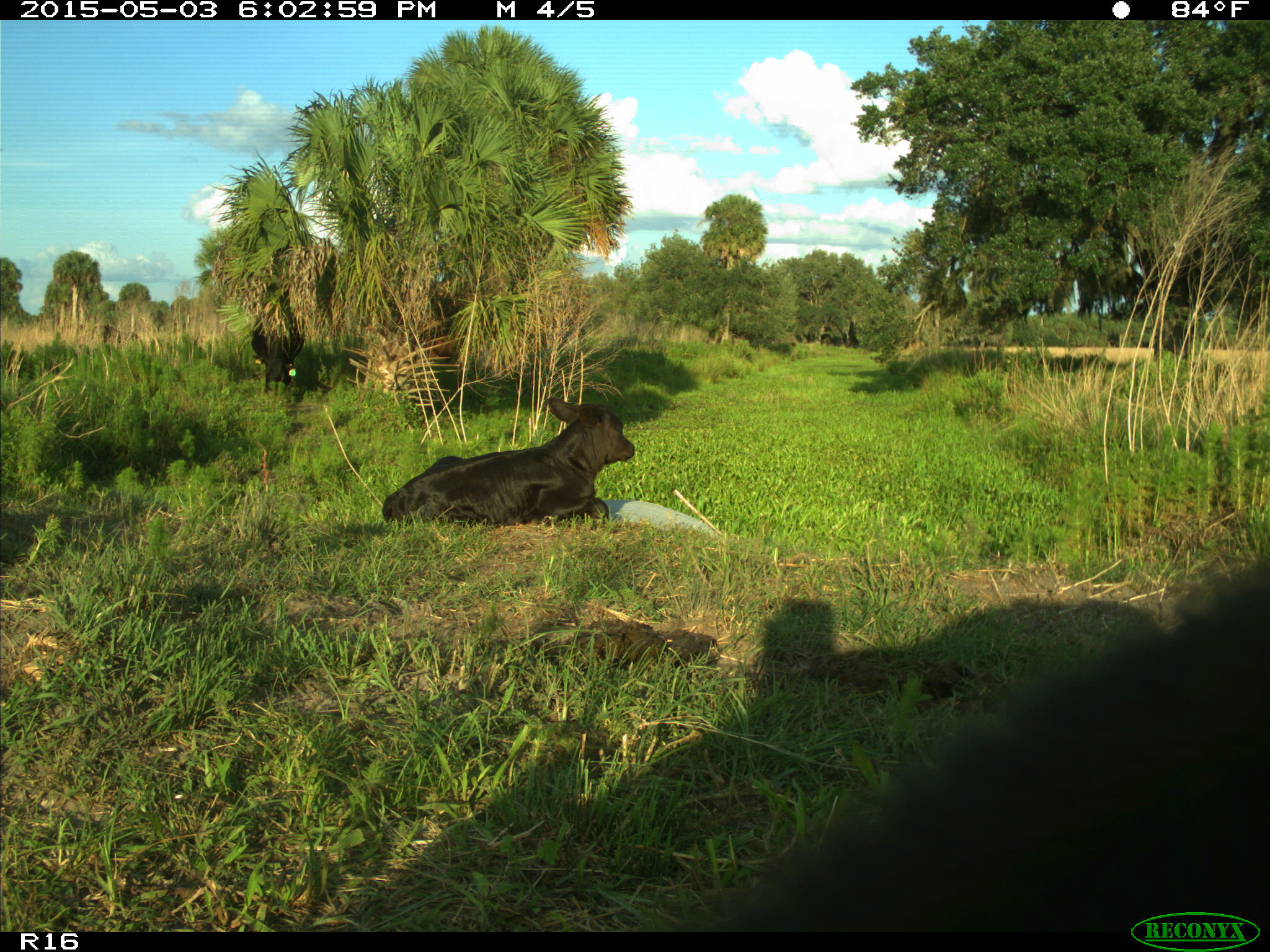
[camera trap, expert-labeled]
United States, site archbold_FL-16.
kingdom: Animalia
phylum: Chordata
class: Mammalia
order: Artiodactyla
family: Bovidae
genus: Bos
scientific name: Bos taurus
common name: domestic cow